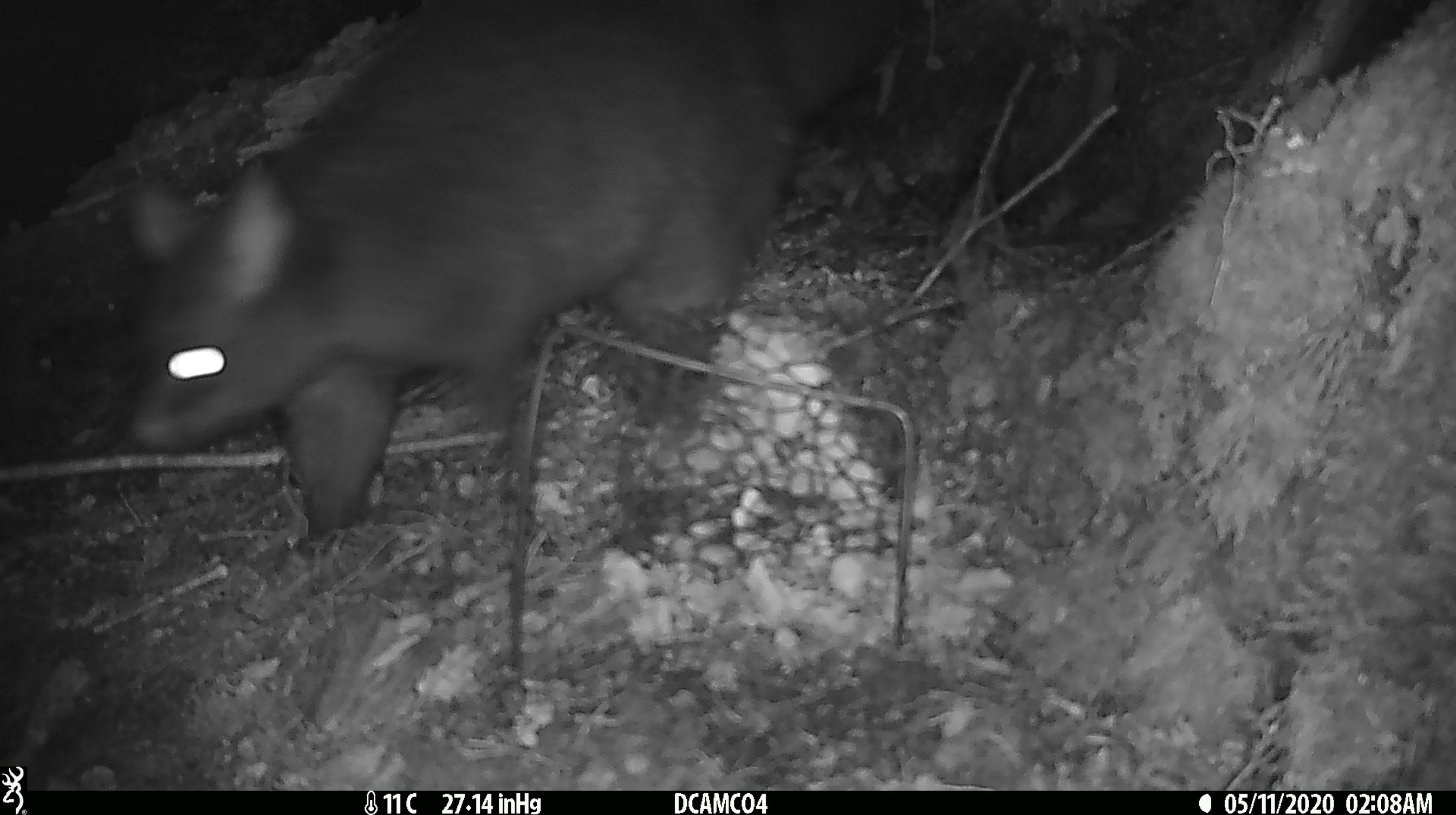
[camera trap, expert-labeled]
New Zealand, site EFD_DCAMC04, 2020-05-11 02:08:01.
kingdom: Animalia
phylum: Chordata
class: Mammalia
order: Diprotodontia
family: Phalangeridae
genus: Trichosurus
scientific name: Trichosurus vulpecula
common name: common brushtail possum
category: possum